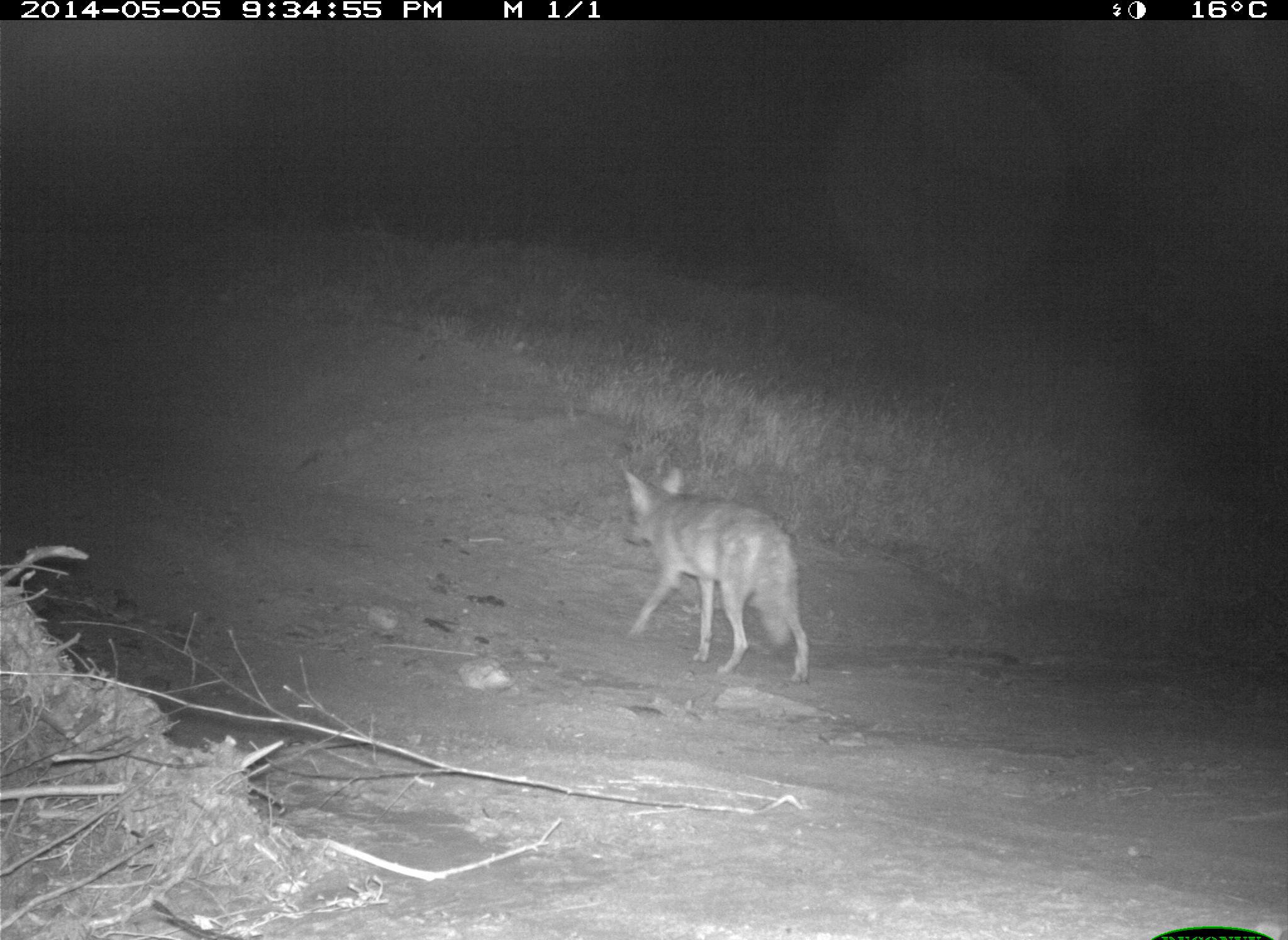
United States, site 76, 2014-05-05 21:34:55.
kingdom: Animalia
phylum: Chordata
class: Mammalia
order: Carnivora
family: Canidae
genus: Canis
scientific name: Canis latrans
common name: coyote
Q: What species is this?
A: Coyote (Canis latrans).